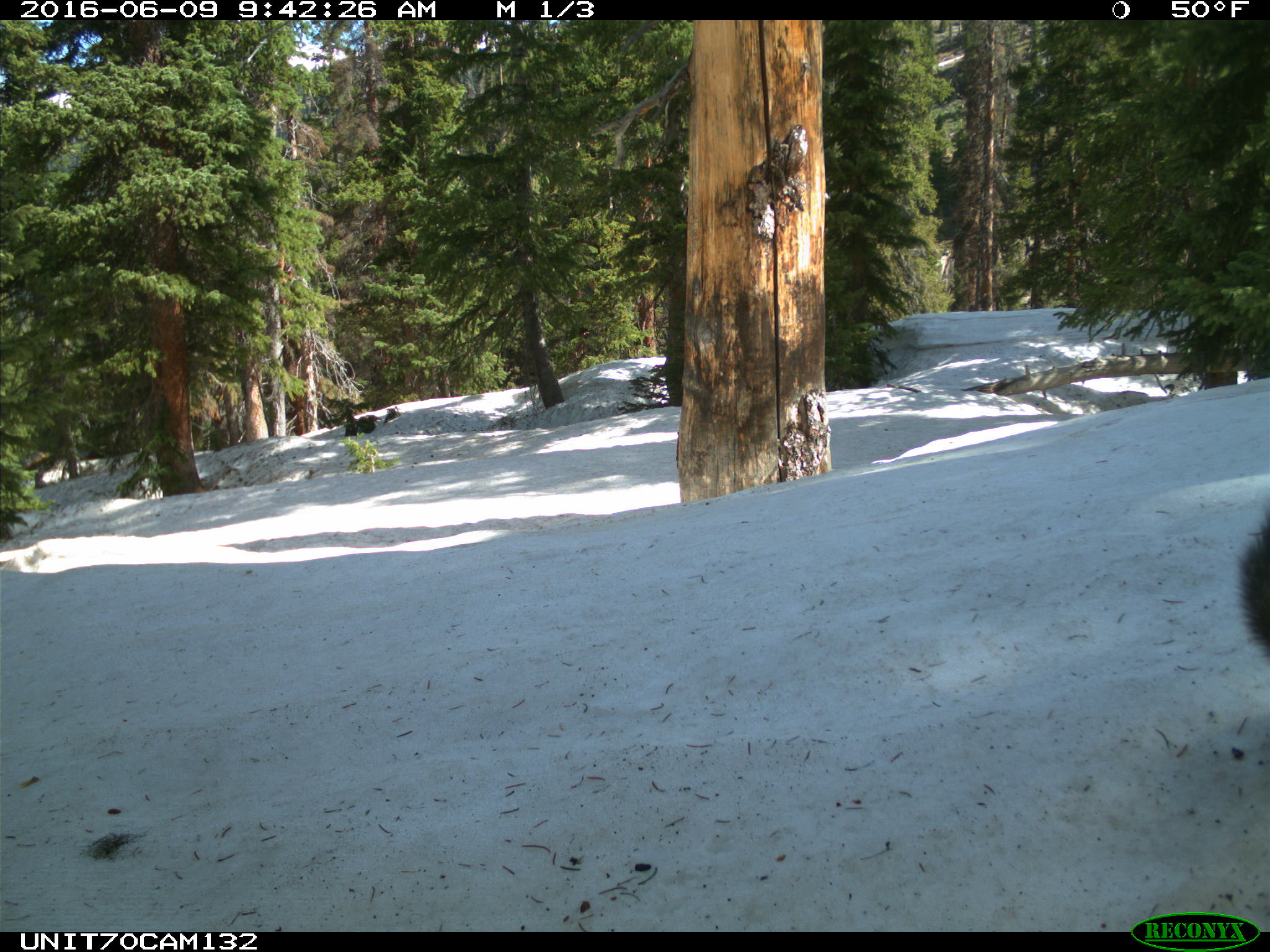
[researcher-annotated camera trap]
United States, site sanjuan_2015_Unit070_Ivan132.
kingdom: Animalia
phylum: Chordata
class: Mammalia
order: Rodentia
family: Sciuridae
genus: Tamiasciurus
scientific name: Tamiasciurus hudsonicus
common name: american red squirrel